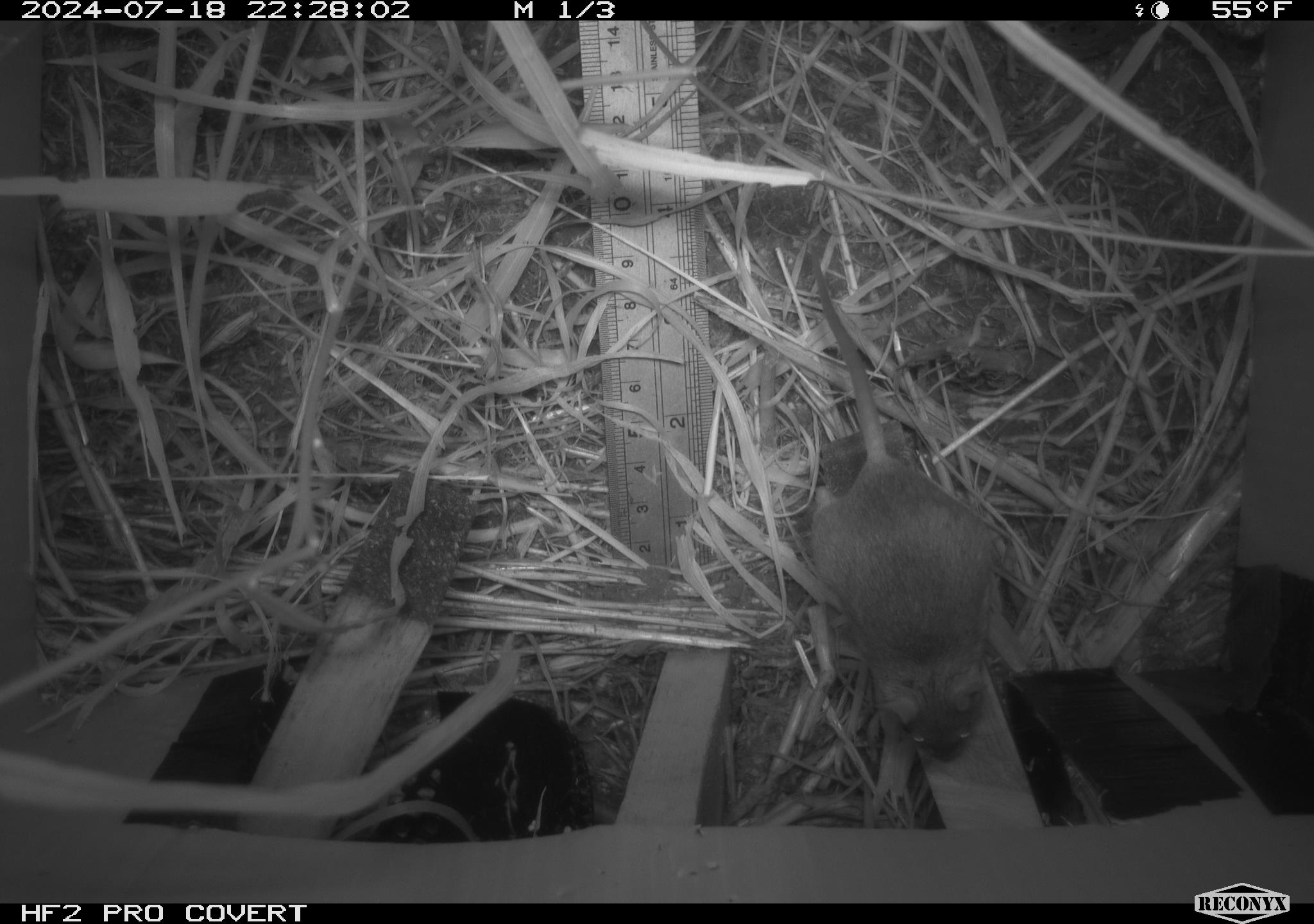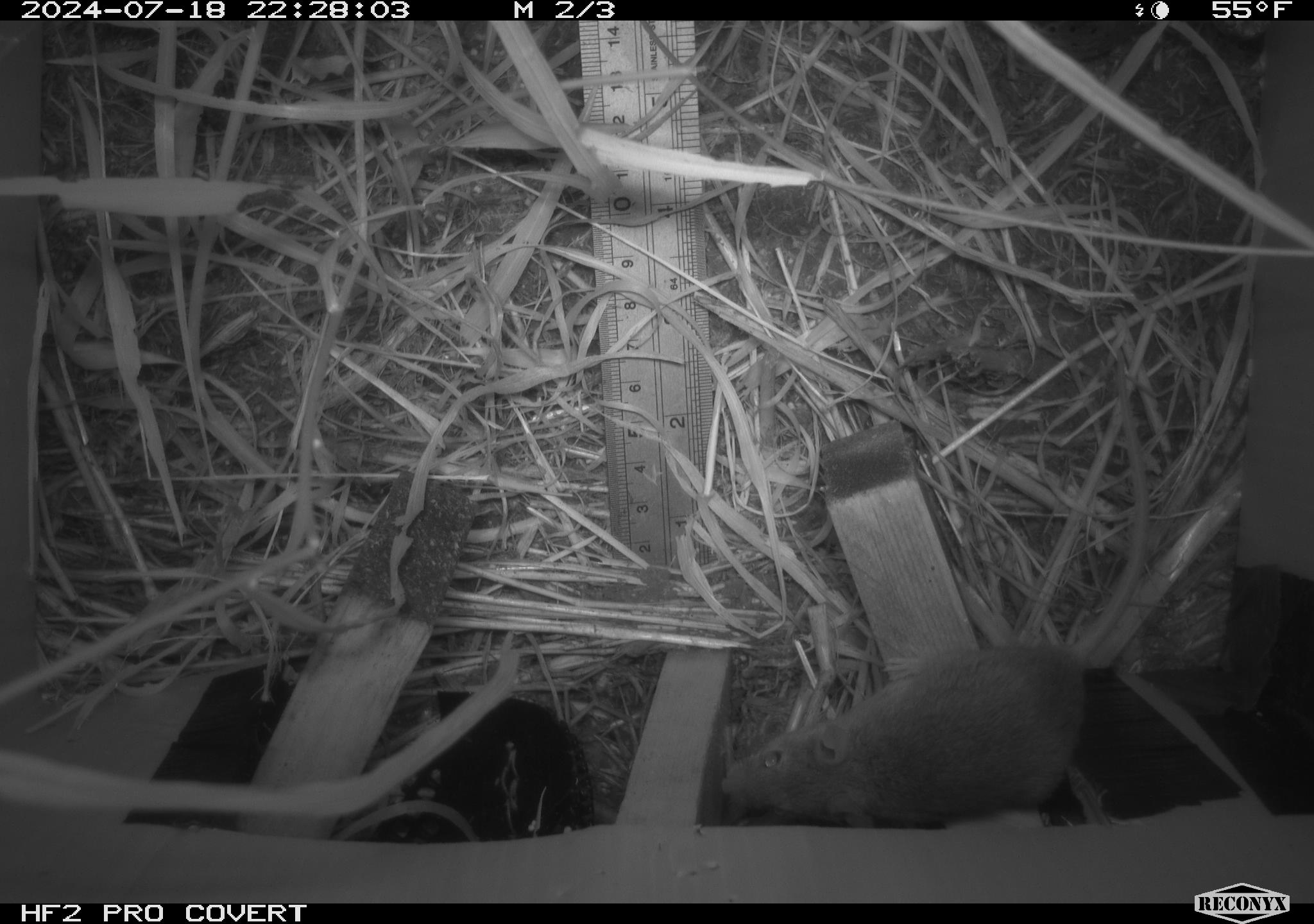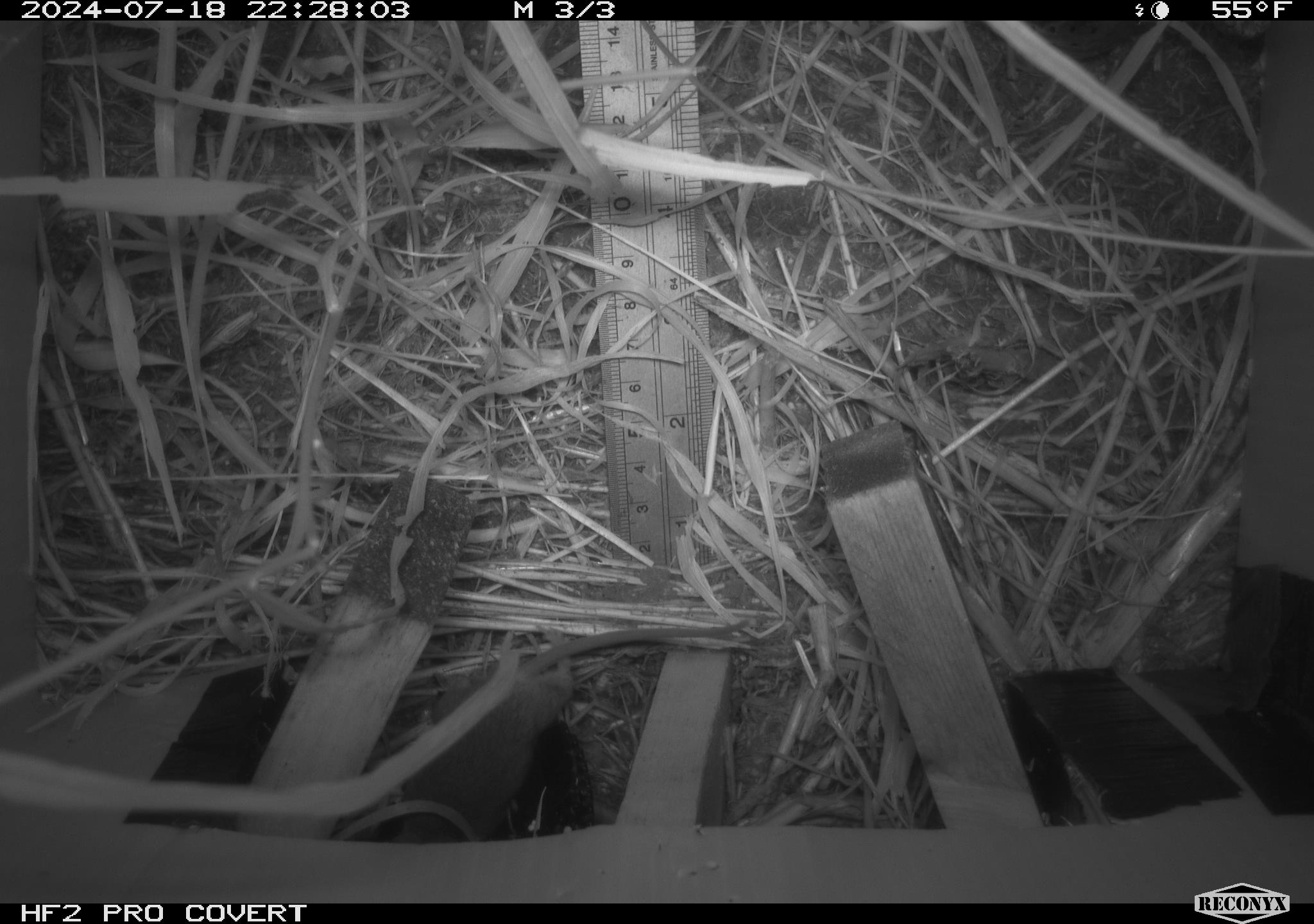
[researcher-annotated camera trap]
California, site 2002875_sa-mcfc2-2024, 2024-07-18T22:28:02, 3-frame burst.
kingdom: Animalia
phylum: Chordata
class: Mammalia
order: Rodentia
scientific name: Rodentia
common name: rodent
Rodent (Rodentia).